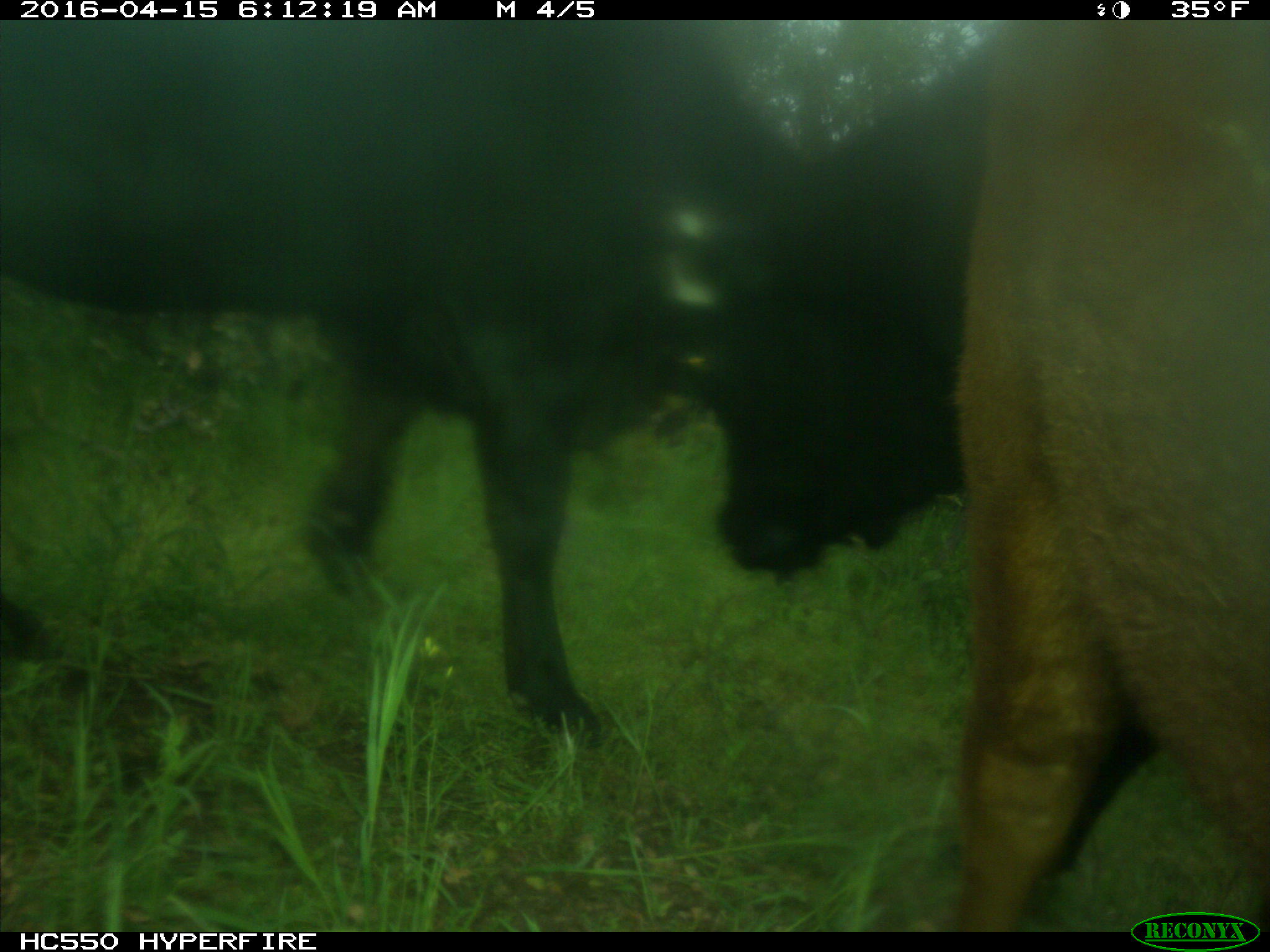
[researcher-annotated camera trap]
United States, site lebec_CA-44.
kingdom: Animalia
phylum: Chordata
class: Mammalia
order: Artiodactyla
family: Bovidae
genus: Bos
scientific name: Bos taurus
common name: domestic cow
Bos taurus (domestic cow).